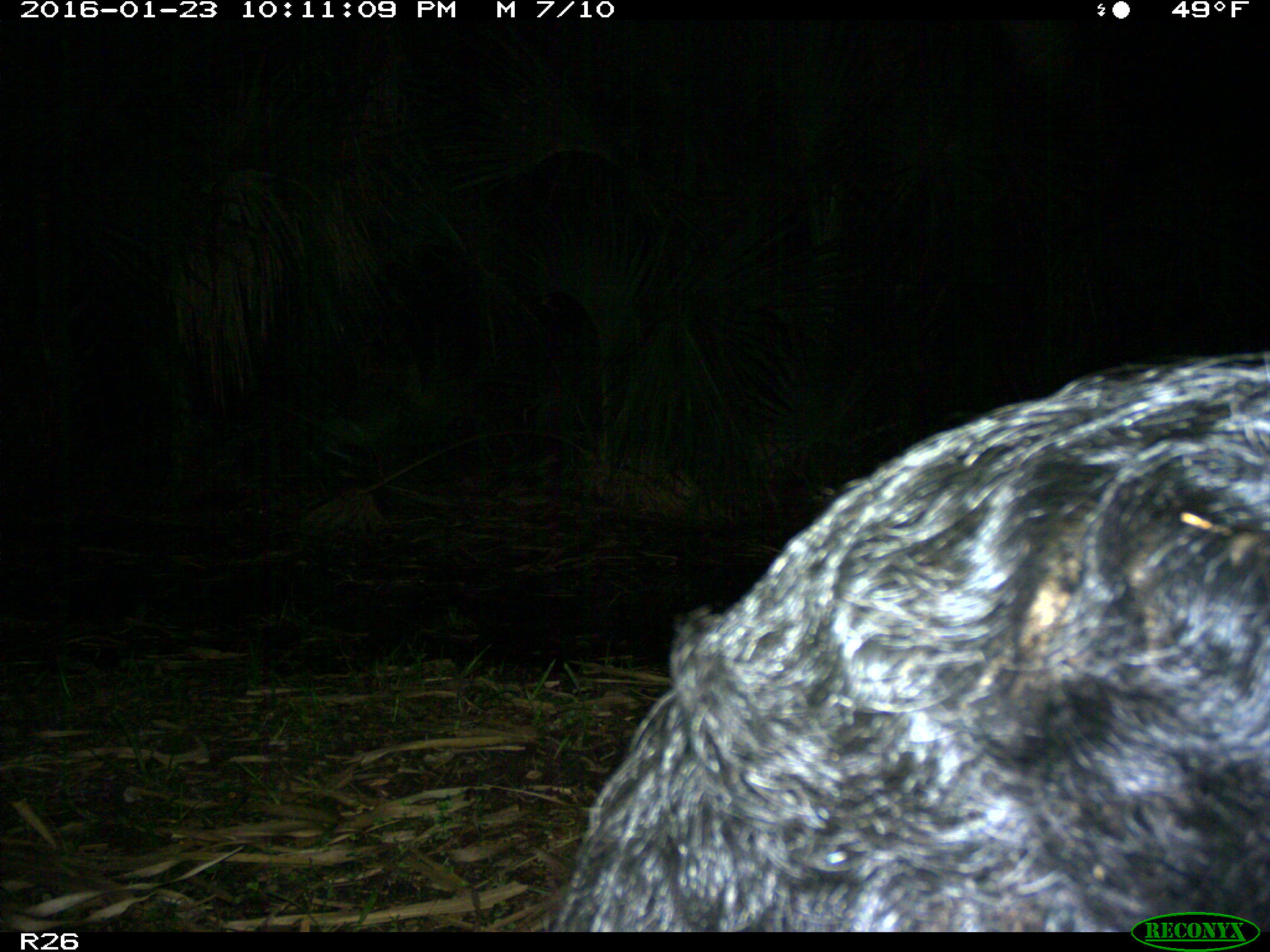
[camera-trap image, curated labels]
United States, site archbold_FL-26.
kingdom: Animalia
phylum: Chordata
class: Mammalia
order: Artiodactyla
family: Suidae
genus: Sus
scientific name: Sus scrofa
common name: wild boar